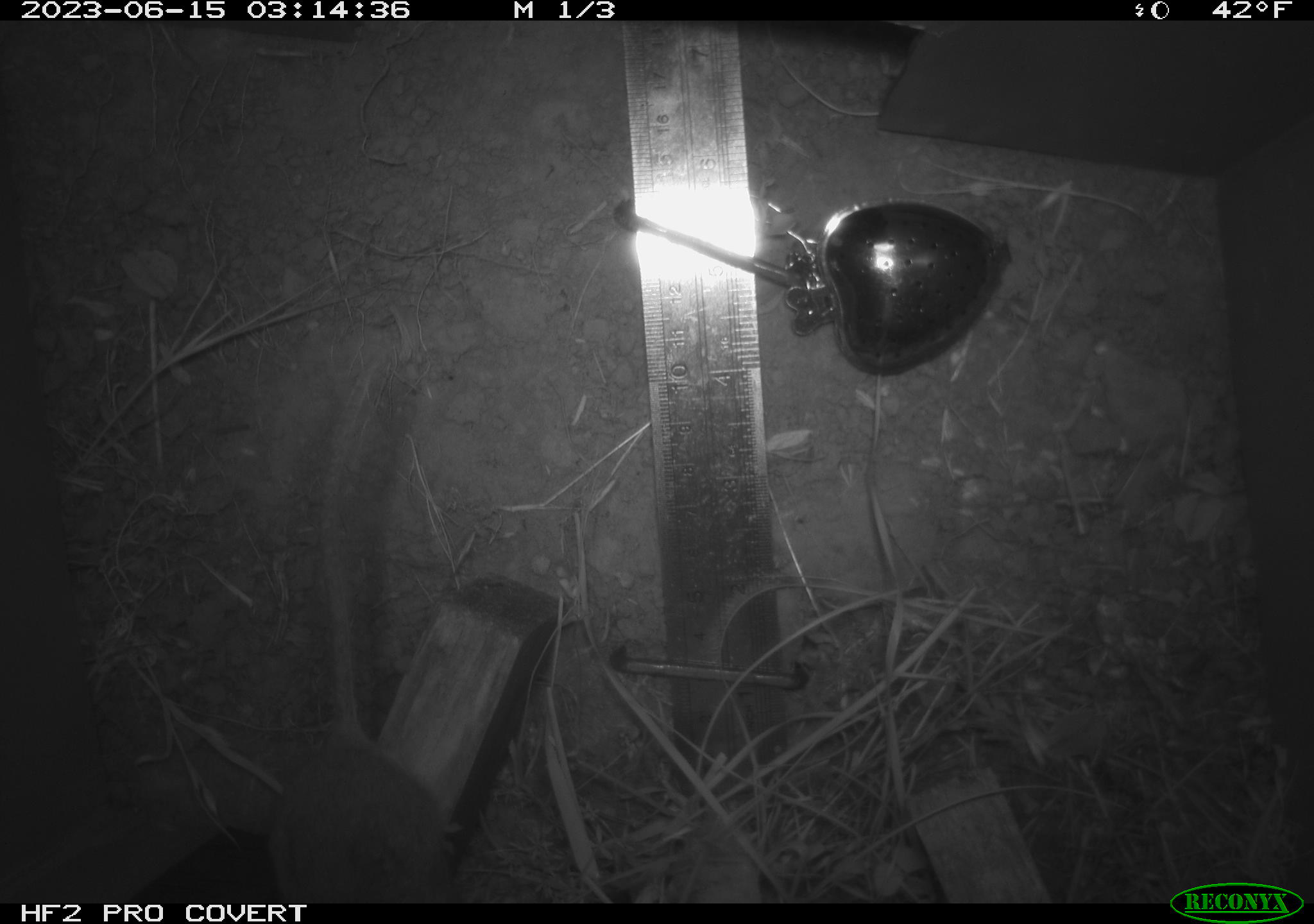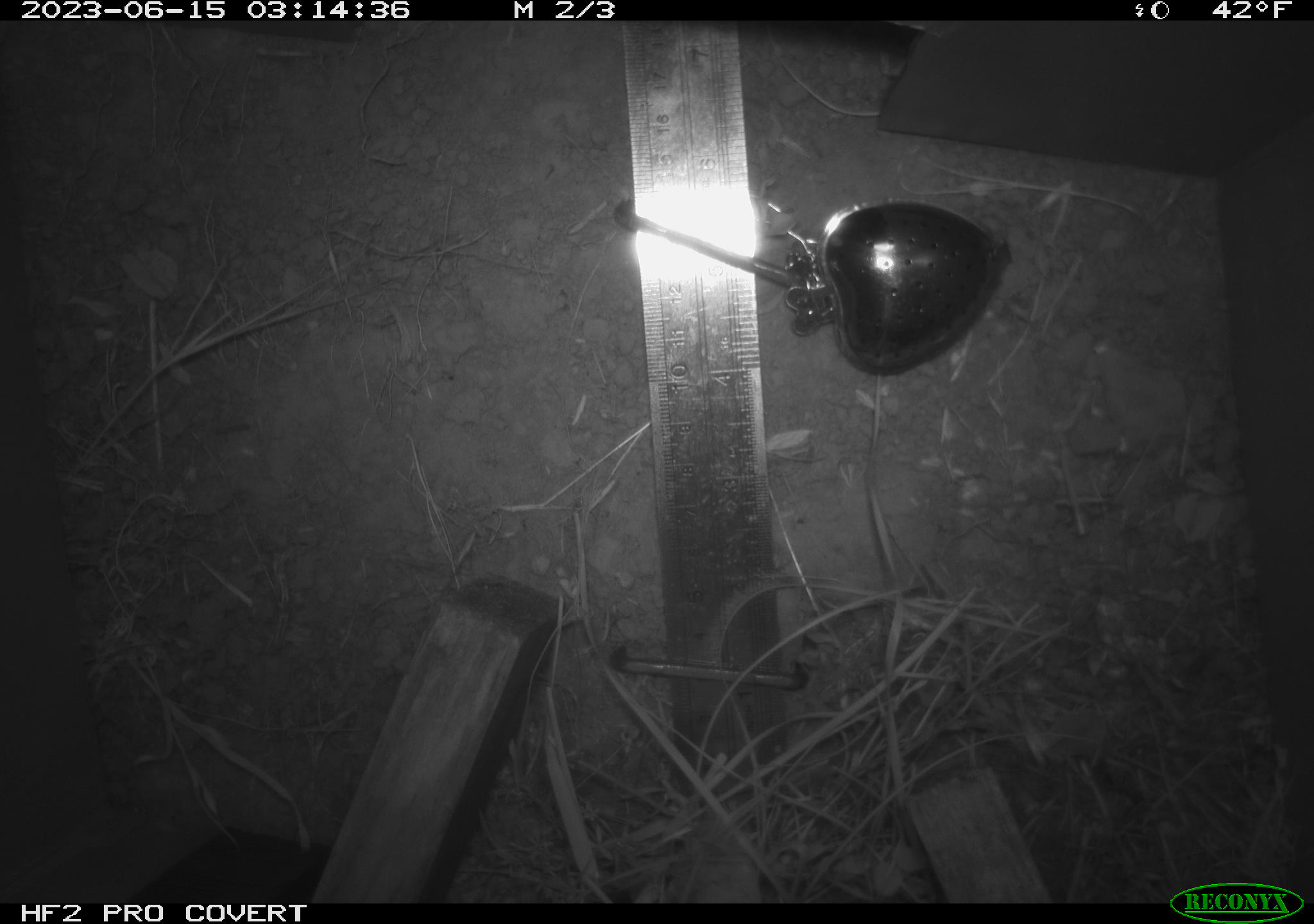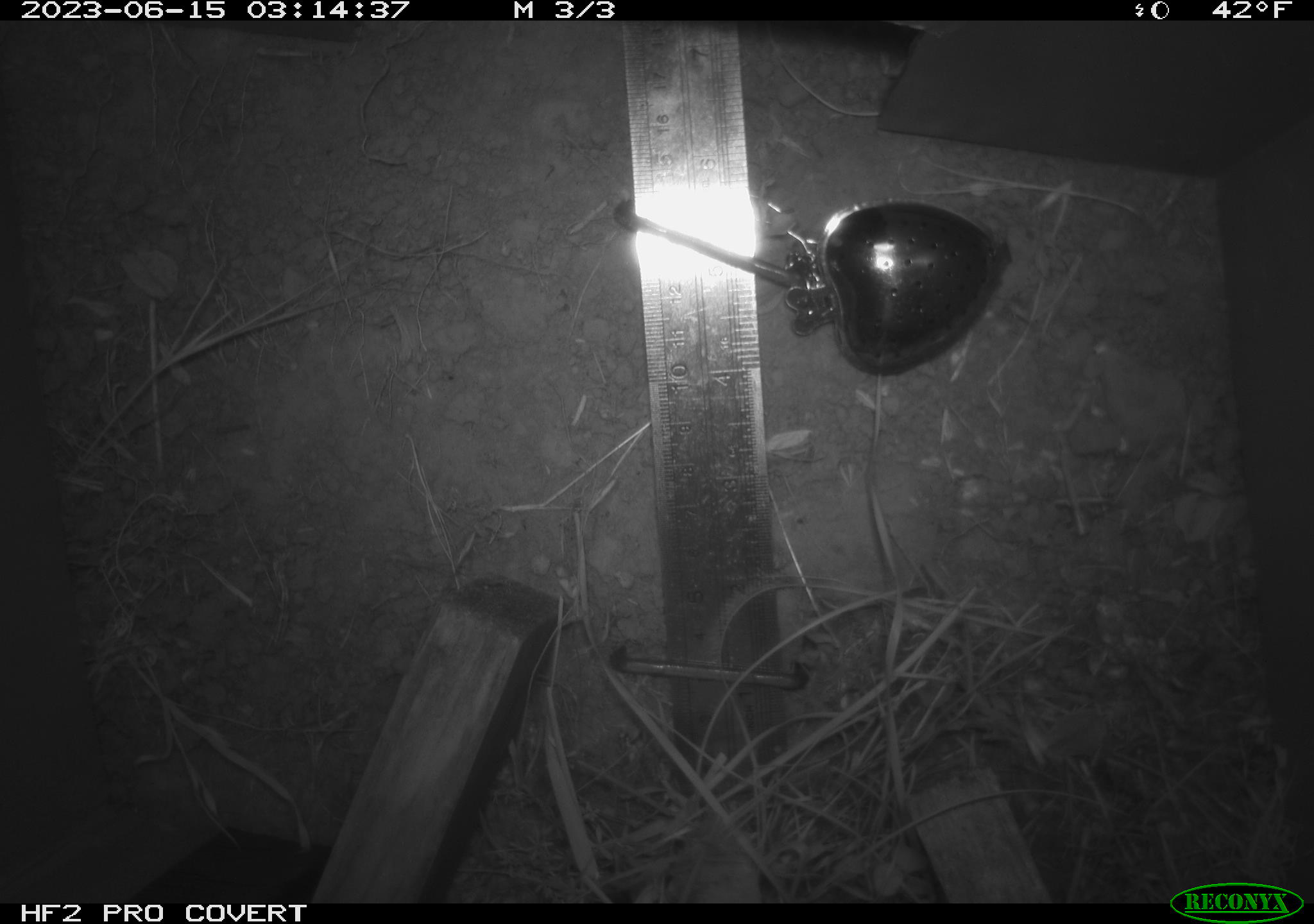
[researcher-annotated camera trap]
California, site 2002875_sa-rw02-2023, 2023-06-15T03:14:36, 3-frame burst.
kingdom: Animalia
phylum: Chordata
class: Mammalia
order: Rodentia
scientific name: Rodentia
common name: mouse species